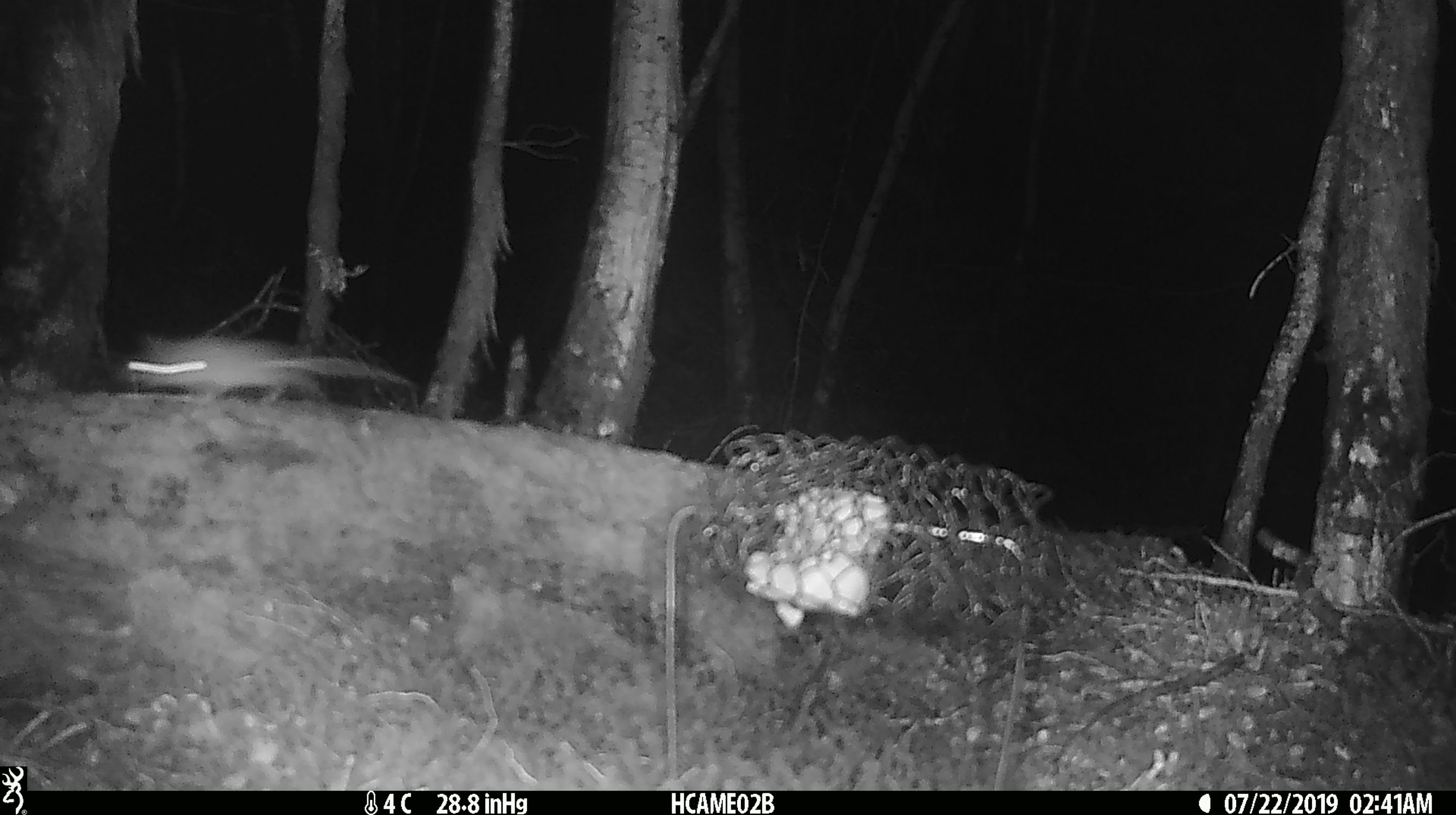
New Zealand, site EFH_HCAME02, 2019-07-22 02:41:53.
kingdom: Animalia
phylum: Chordata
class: Mammalia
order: Rodentia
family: Muridae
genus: Mus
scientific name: Mus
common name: mouse